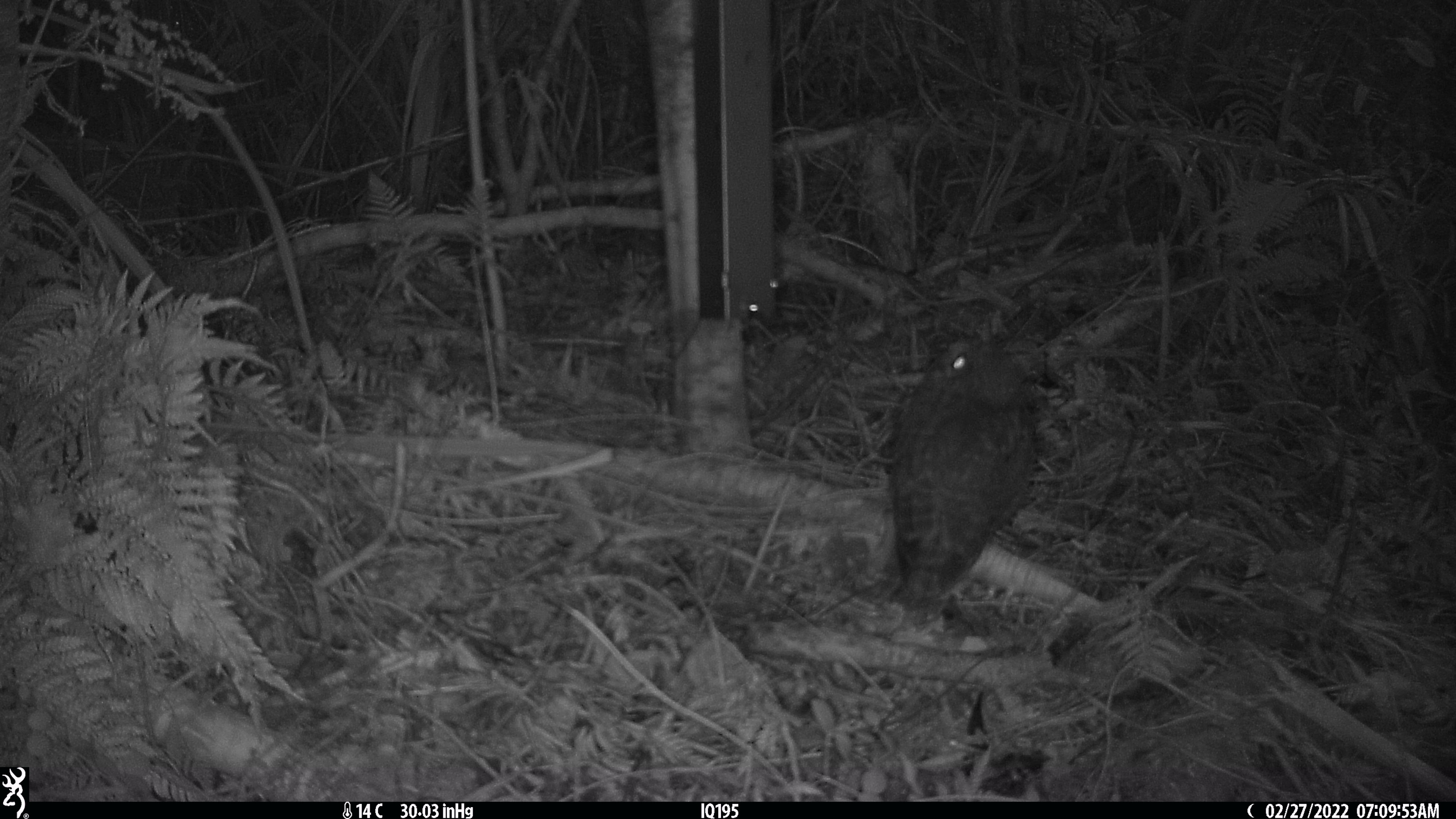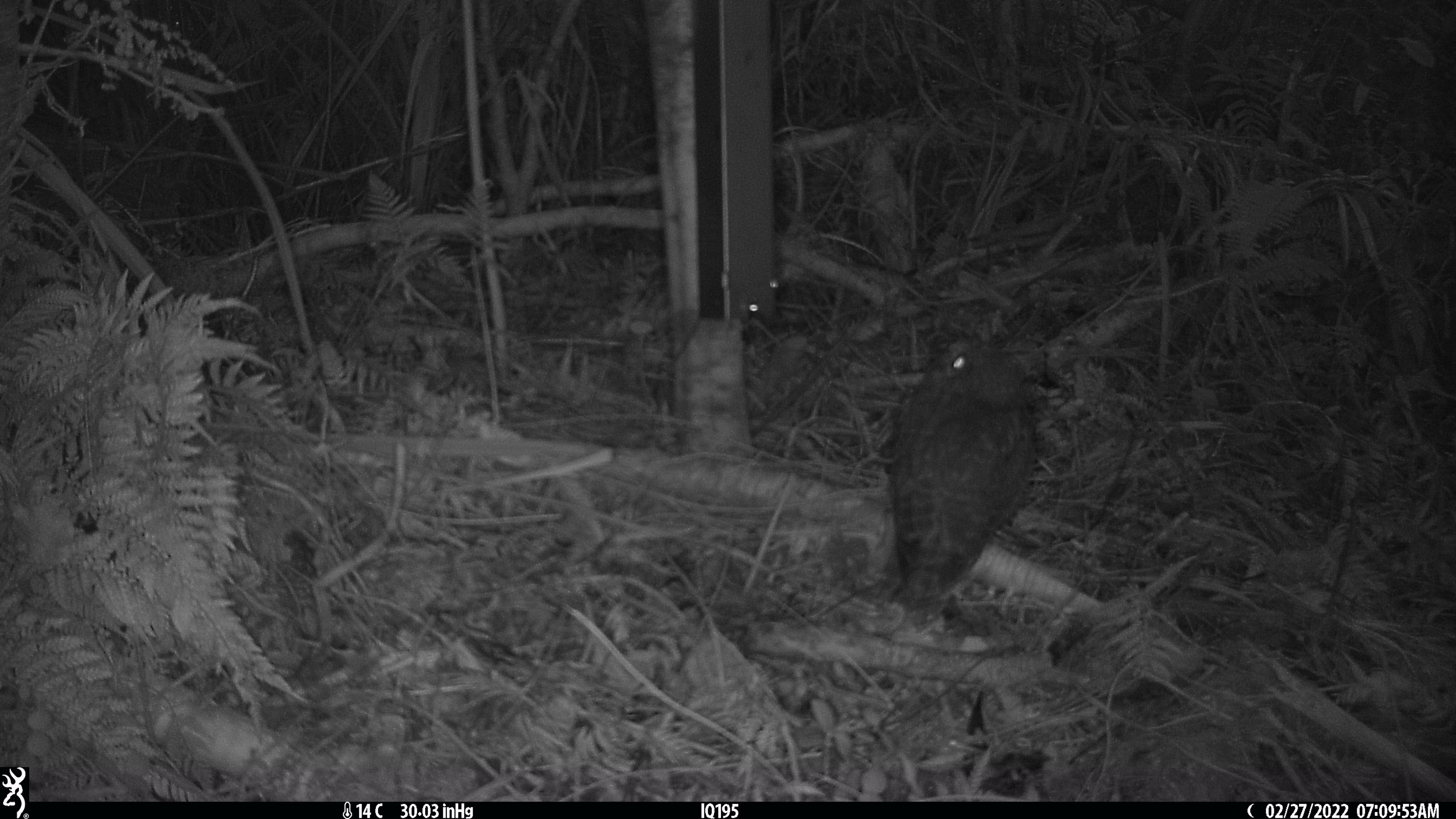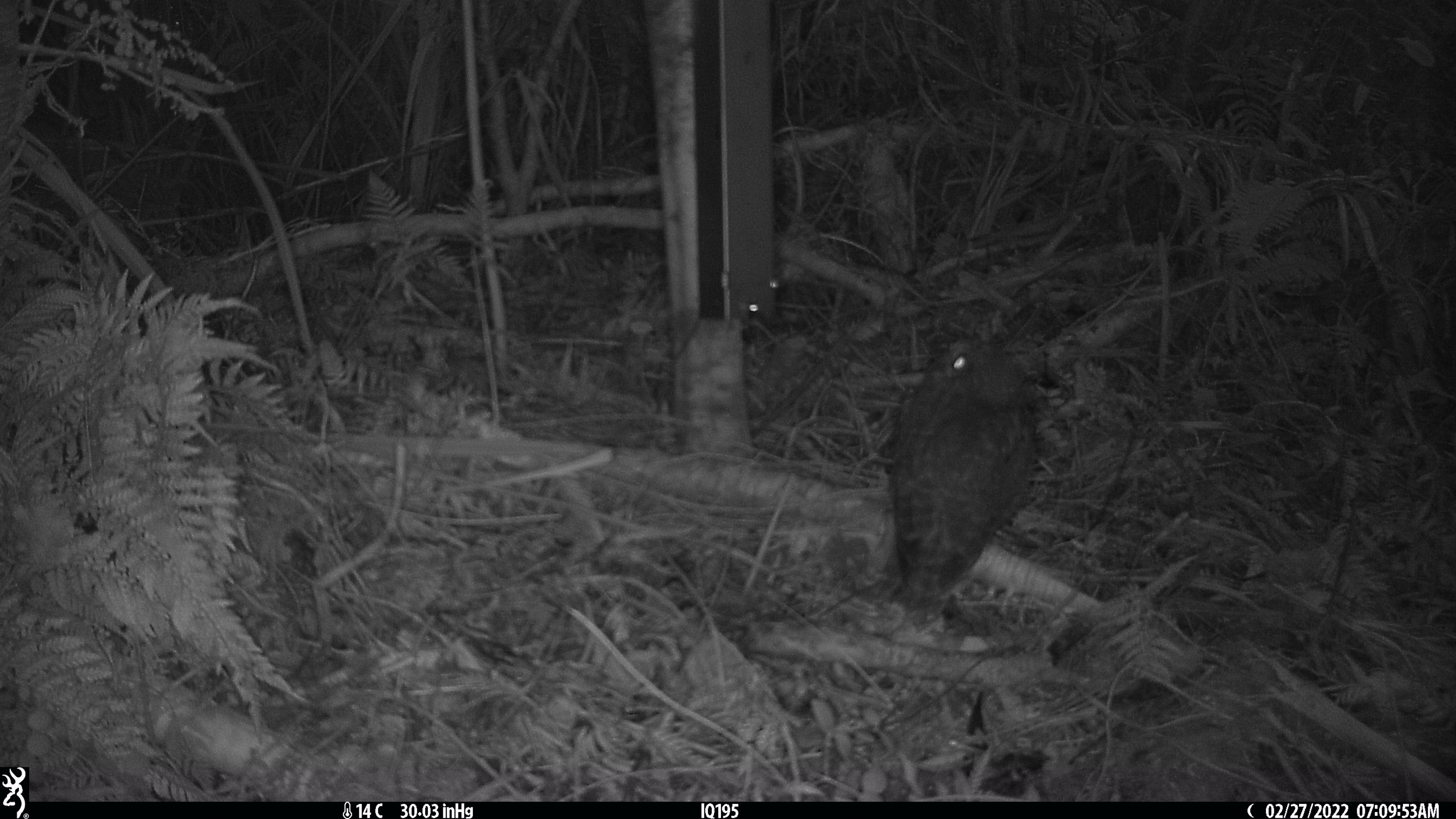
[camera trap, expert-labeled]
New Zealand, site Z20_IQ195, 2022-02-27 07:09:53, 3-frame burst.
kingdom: Animalia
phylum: Chordata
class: Aves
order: Strigiformes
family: Strigidae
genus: Ninox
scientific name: Ninox novaeseelandiae novaeseelandiae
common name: morepork